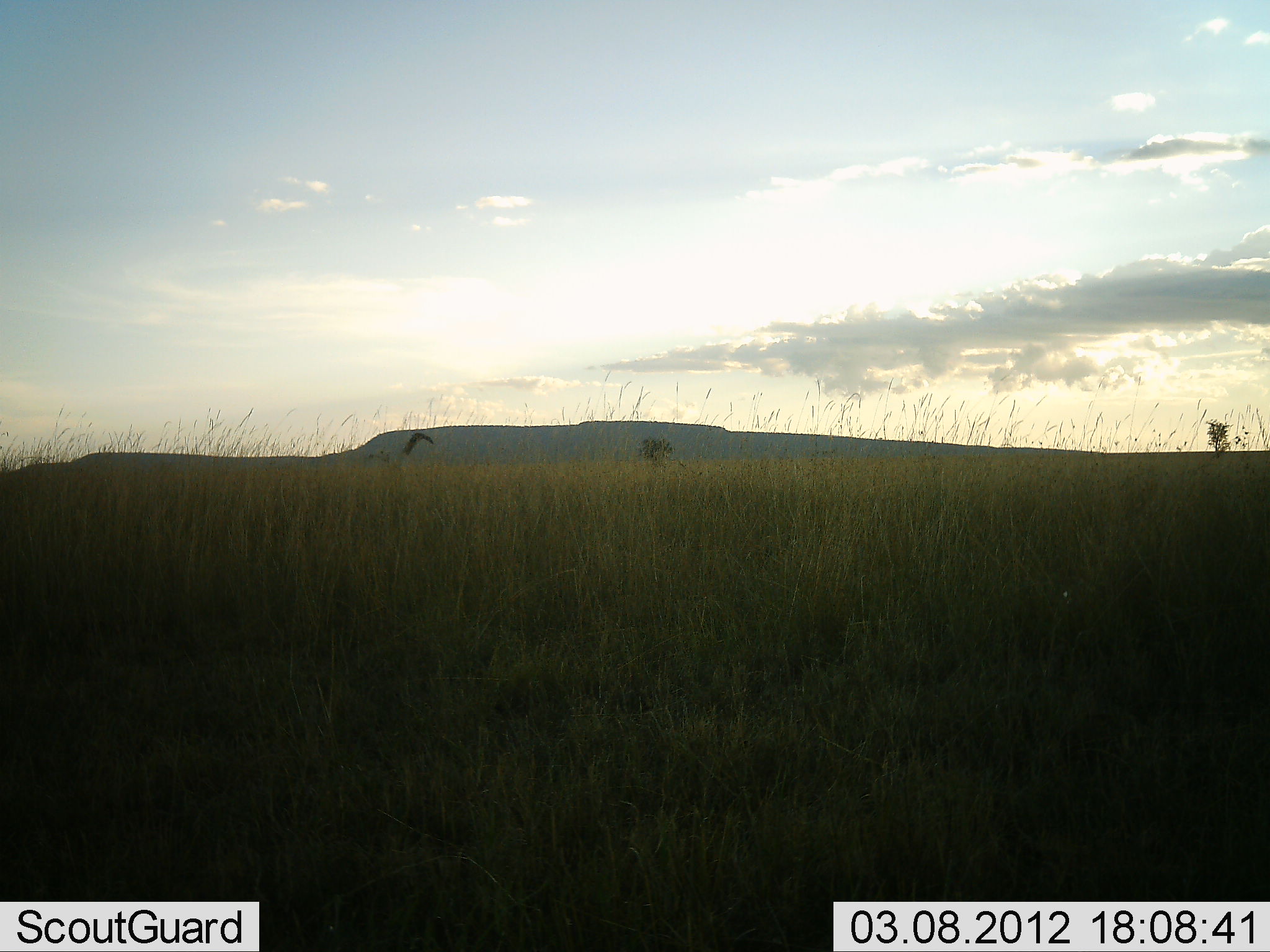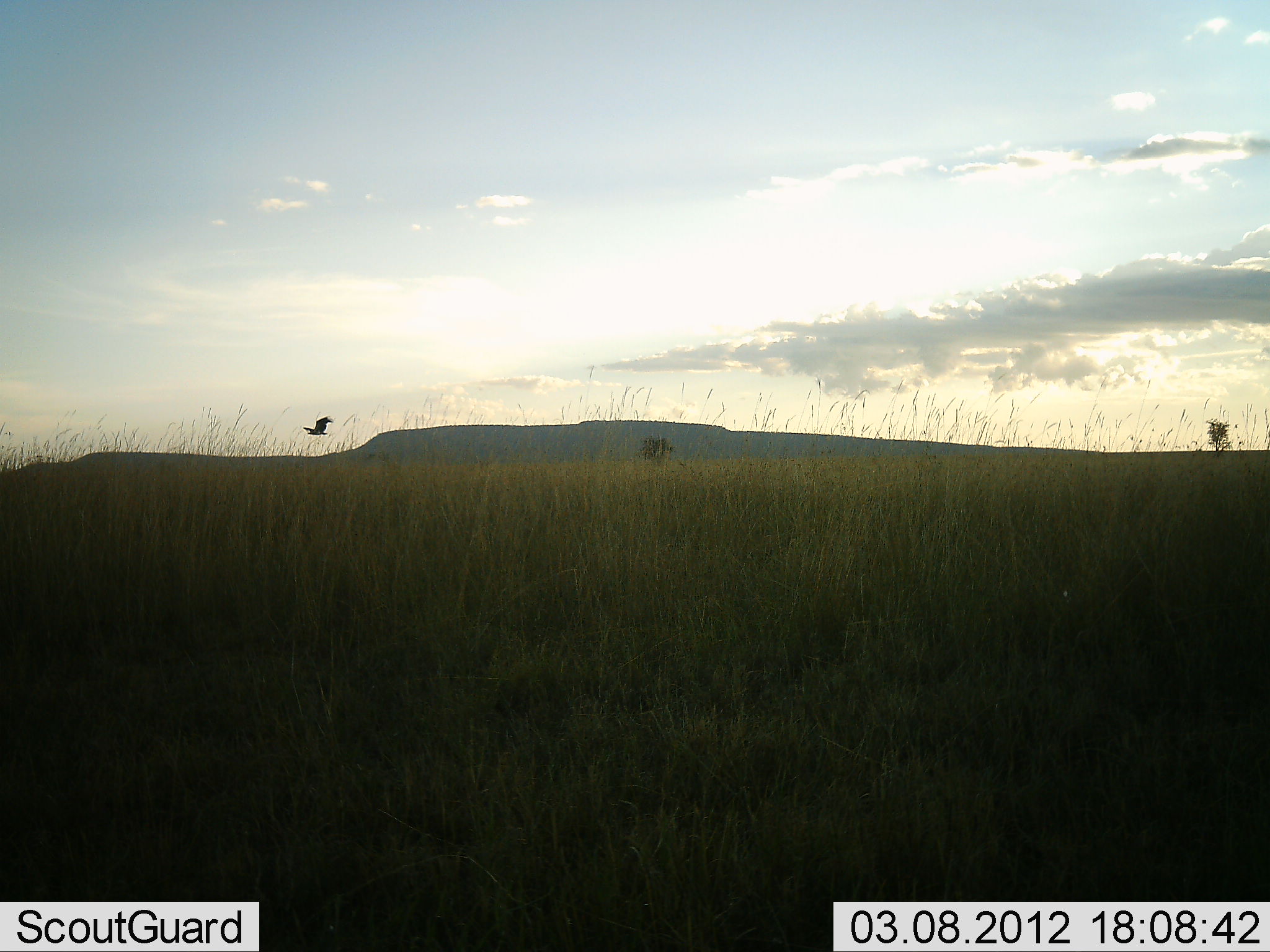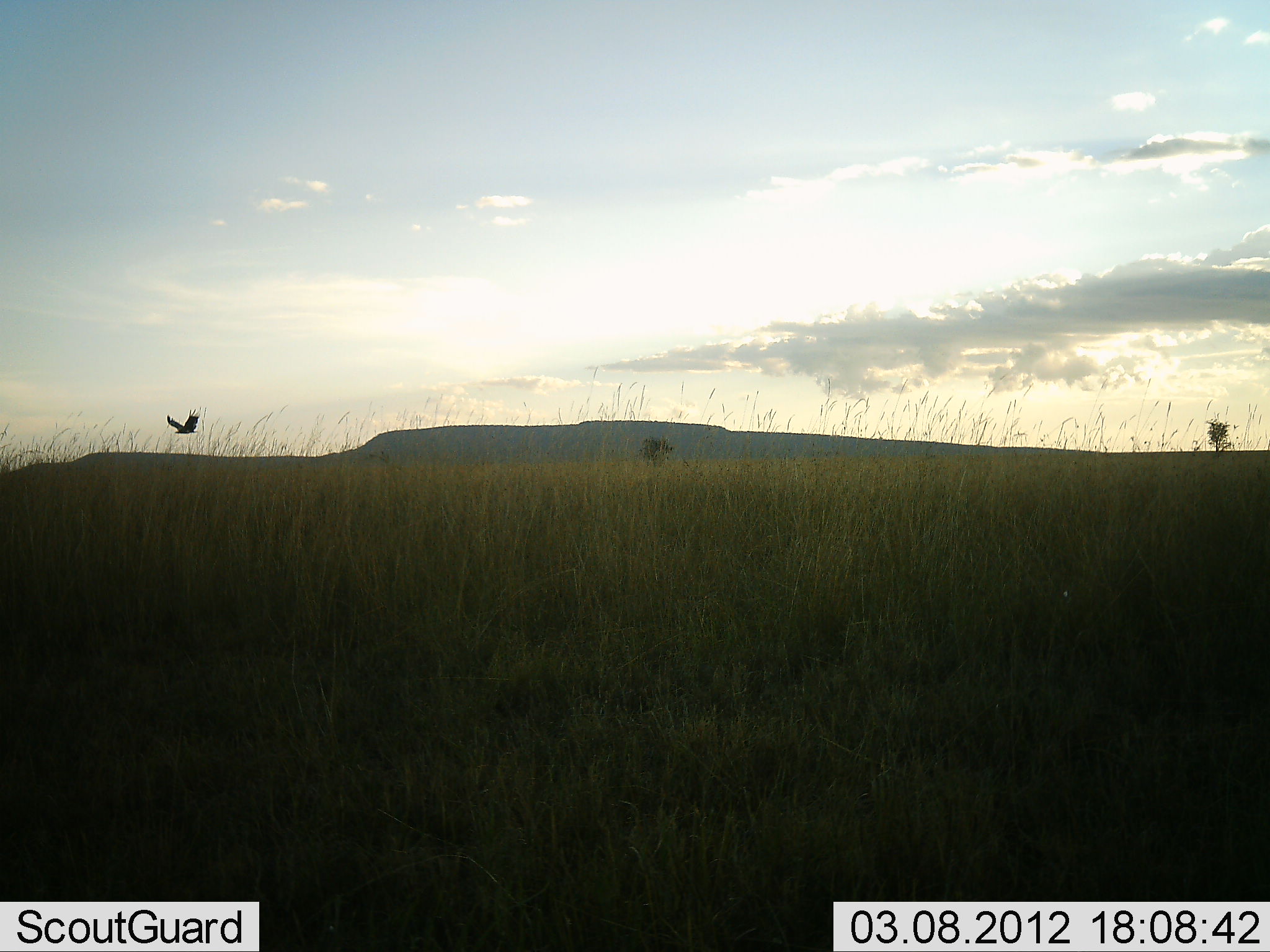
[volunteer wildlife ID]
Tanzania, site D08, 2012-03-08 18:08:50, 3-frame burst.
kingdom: Animalia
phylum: Chordata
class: Aves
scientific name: Aves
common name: bird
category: otherbird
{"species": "otherbird (bird) (Aves)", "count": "1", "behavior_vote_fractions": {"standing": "0%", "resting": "0%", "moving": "100%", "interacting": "0%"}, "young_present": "0%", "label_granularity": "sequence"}